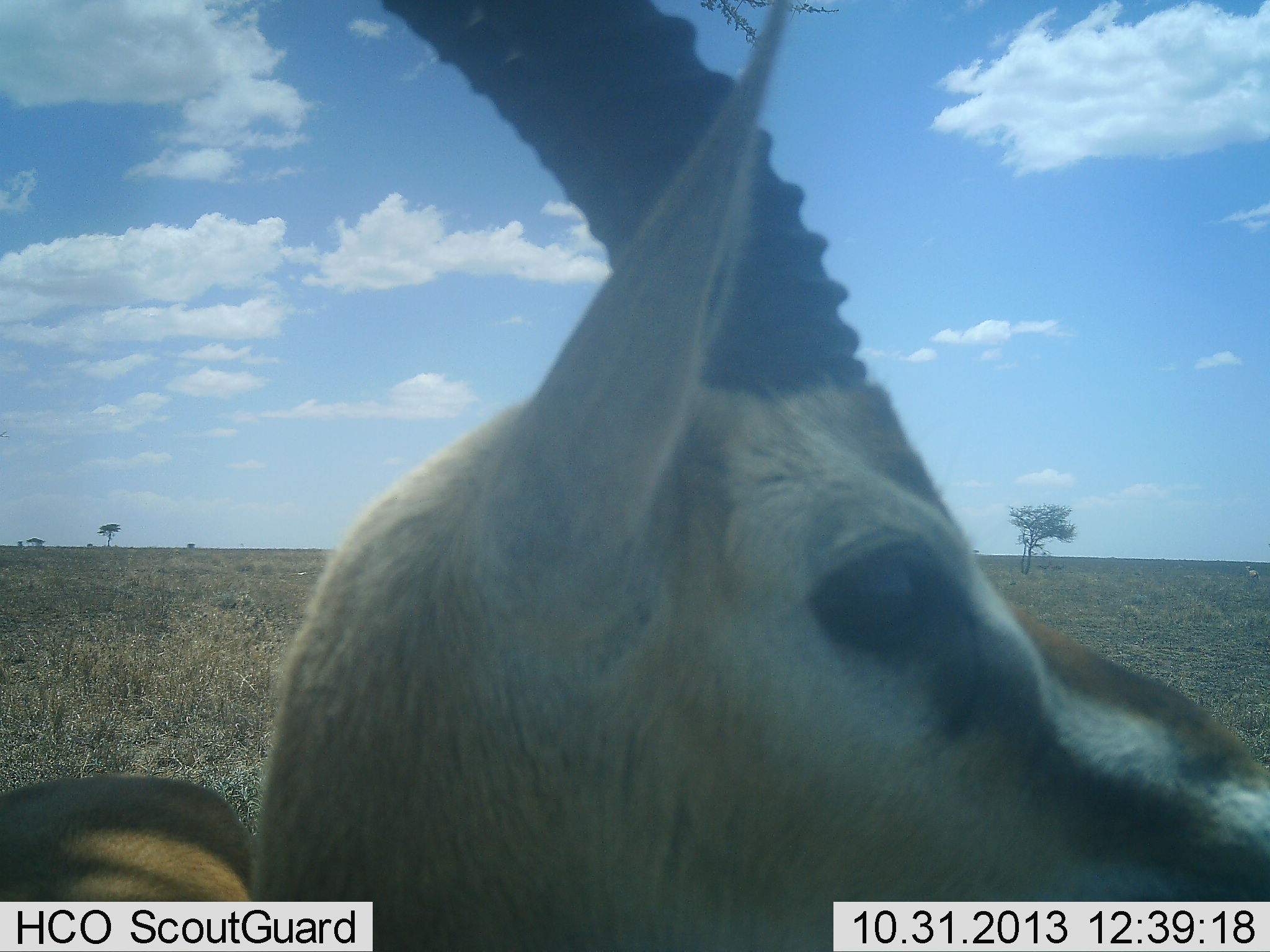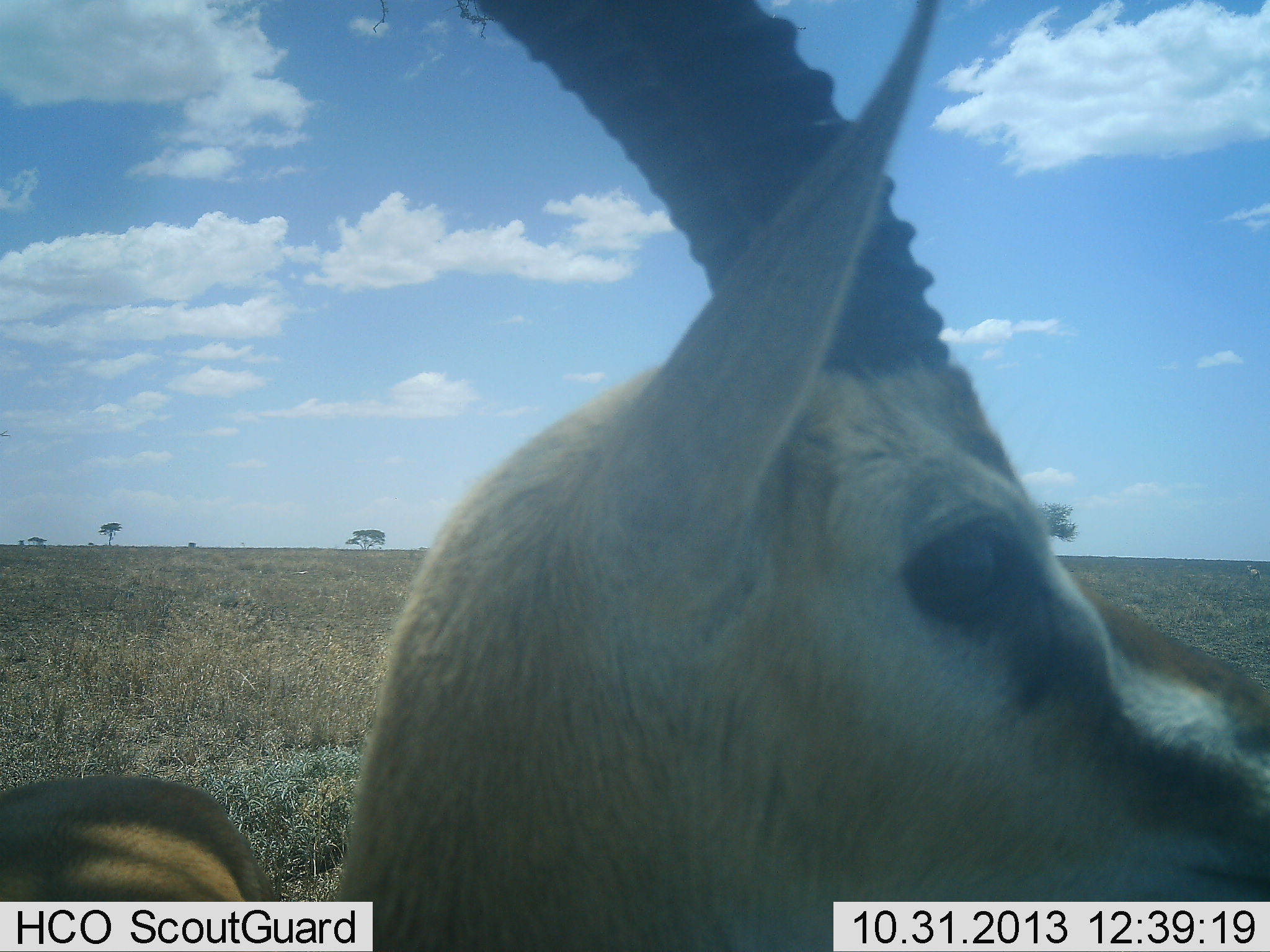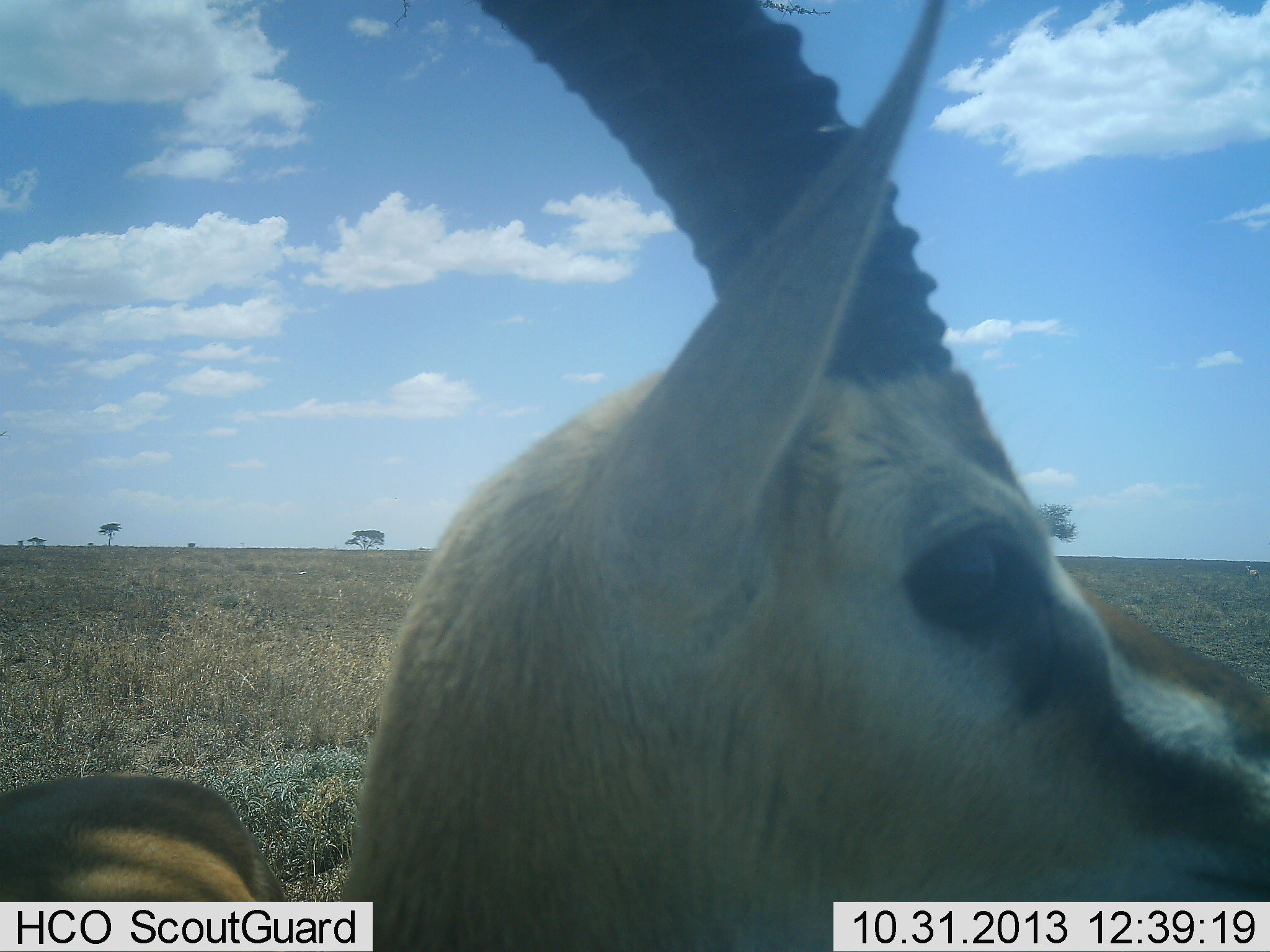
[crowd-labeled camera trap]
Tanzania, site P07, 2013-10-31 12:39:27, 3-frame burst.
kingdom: Animalia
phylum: Chordata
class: Mammalia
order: Artiodactyla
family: Bovidae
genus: Eudorcas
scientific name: Eudorcas thomsonii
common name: thomson's gazelle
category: gazellethomsons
Gazellethomsons (thomson's gazelle) (Eudorcas thomsonii), count 1. Behavior (volunteer vote fractions): standing 96%, resting 0%, moving 4%, interacting 4%. Young present (vote fraction): 0%. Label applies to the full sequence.